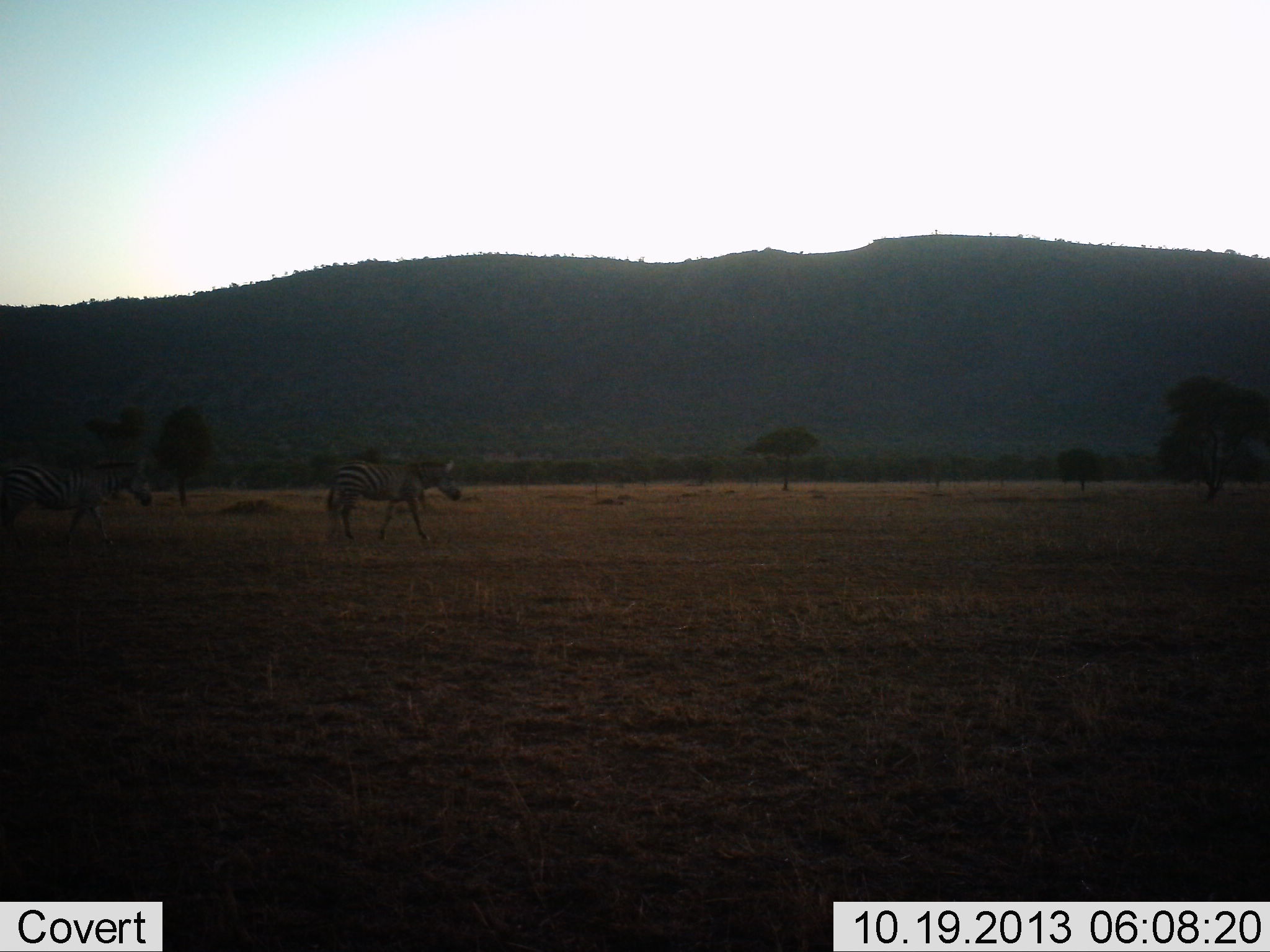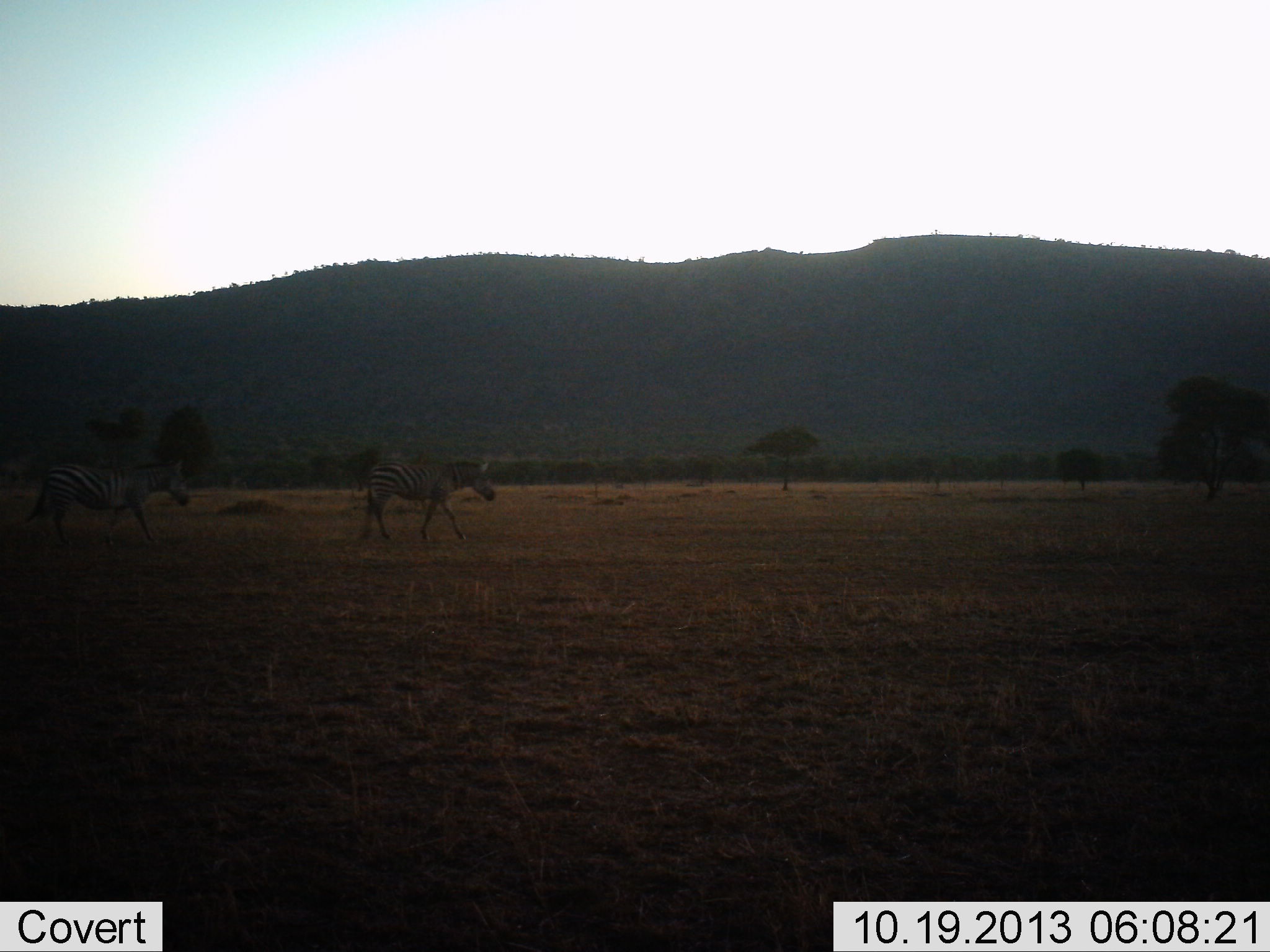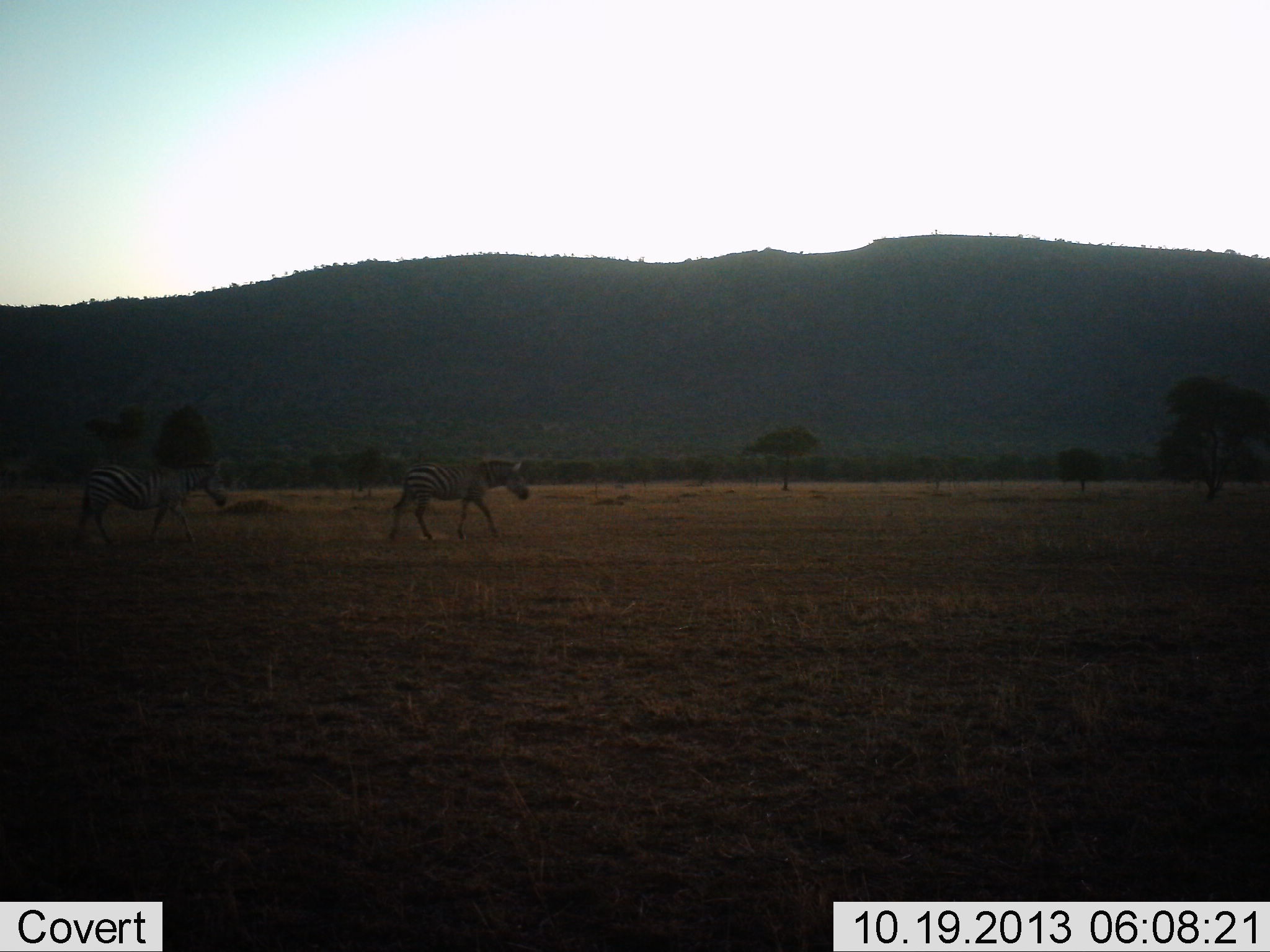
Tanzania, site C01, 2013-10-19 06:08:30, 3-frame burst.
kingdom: Animalia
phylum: Chordata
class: Mammalia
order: Perissodactyla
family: Equidae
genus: Equus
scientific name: Equus quagga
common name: plains zebra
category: zebra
Zebra (plains zebra) (Equus quagga), count 2. Behavior (volunteer vote fractions): standing 0%, resting 0%, moving 100%, interacting 0%. Young present (vote fraction): 0%. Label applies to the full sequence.